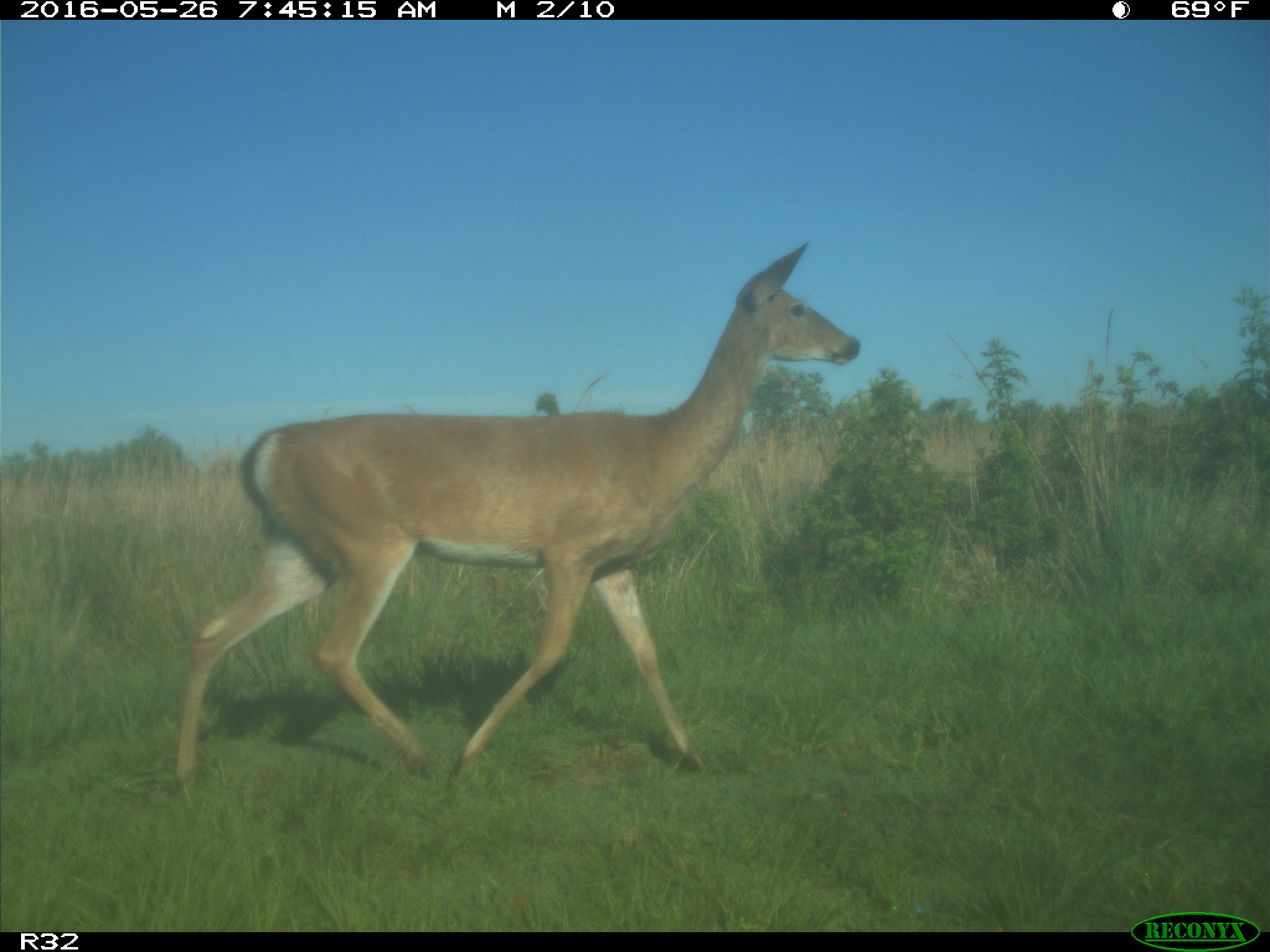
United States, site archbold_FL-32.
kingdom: Animalia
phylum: Chordata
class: Mammalia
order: Artiodactyla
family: Cervidae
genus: Odocoileus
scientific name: Odocoileus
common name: deer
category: unidentified deer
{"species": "unidentified deer (deer) (Odocoileus)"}